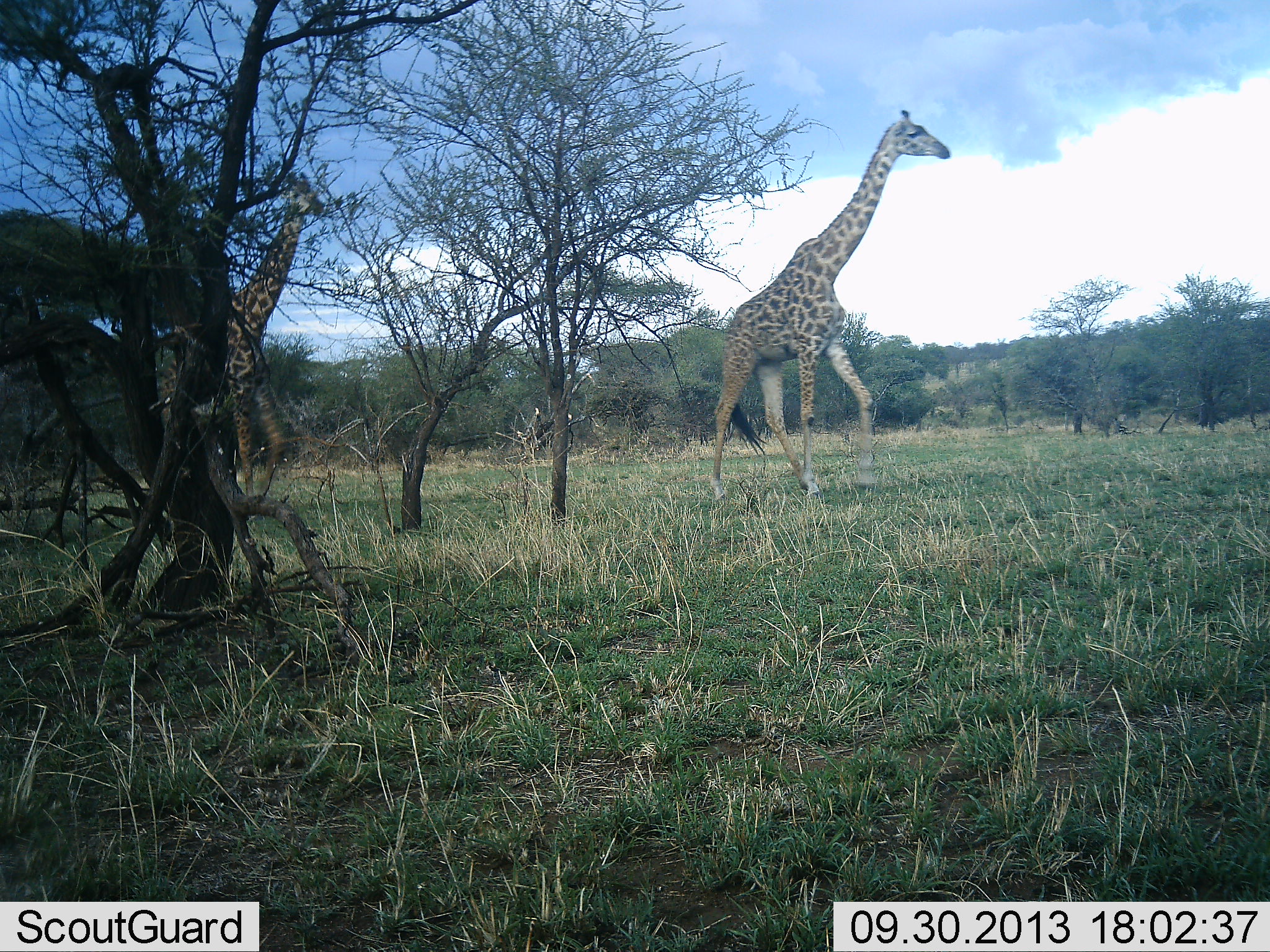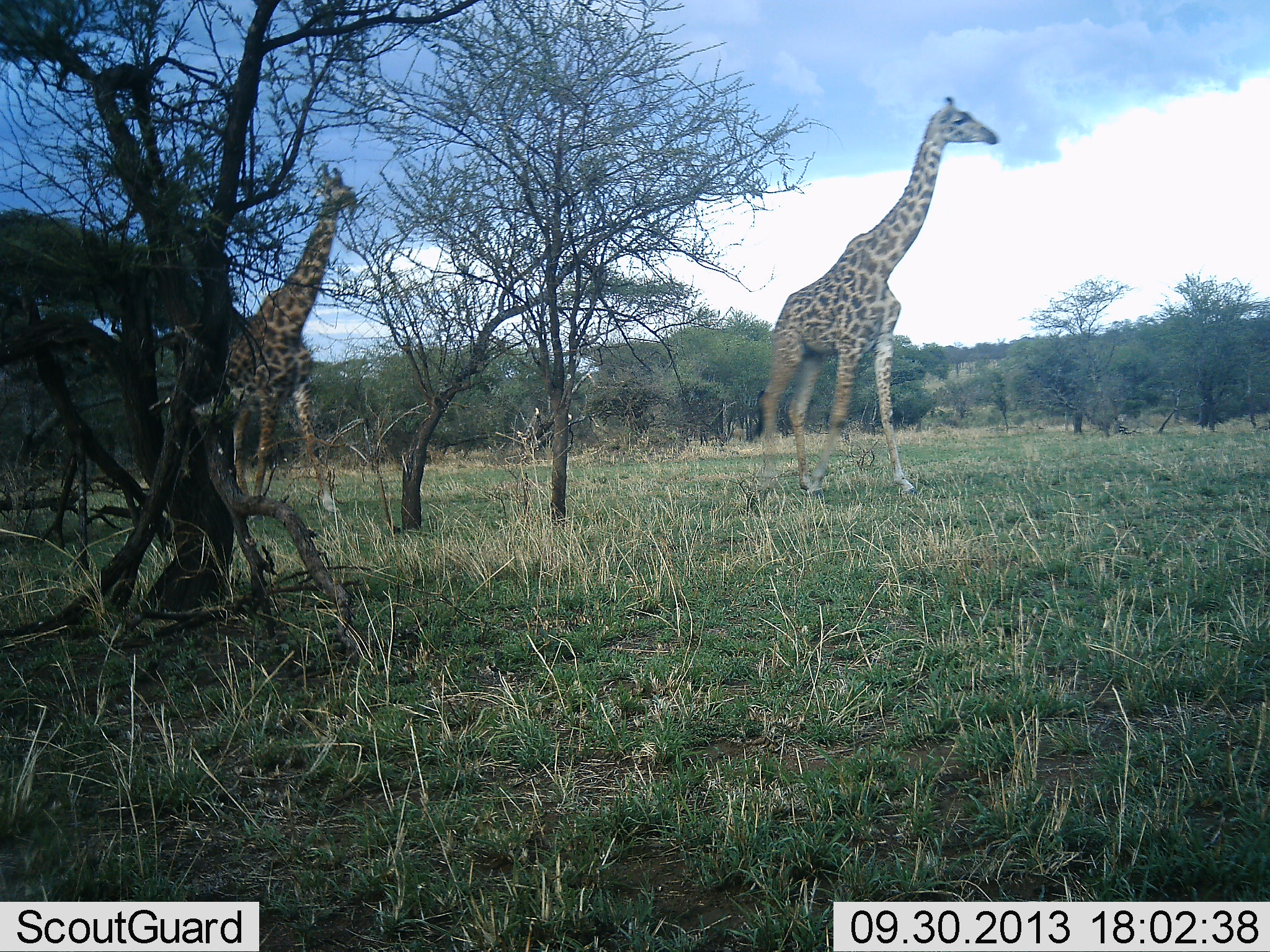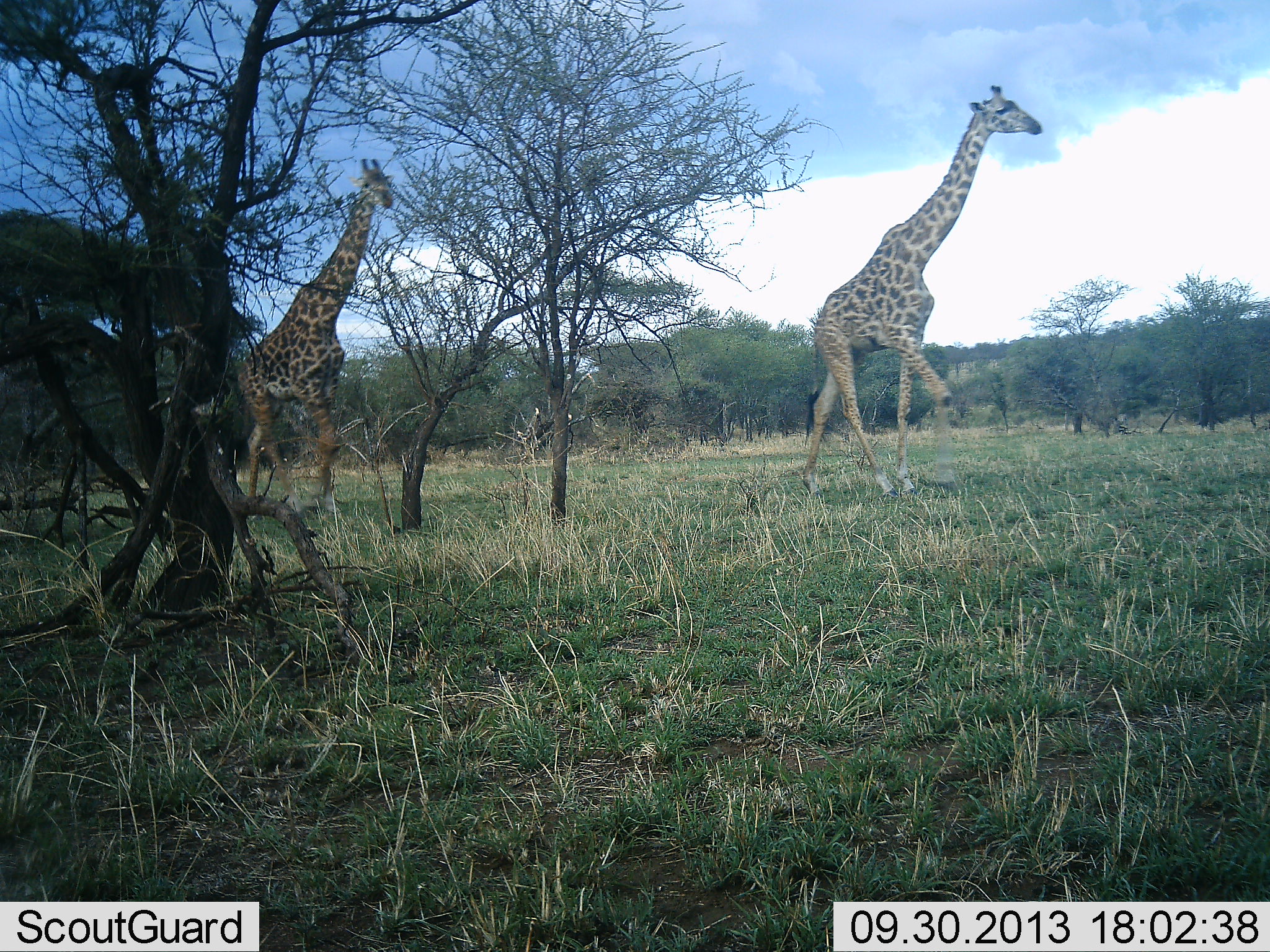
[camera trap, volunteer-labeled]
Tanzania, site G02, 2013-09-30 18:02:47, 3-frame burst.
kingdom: Animalia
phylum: Chordata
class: Mammalia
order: Artiodactyla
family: Giraffidae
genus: Giraffa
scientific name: Giraffa camelopardalis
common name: giraffe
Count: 2.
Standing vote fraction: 9%.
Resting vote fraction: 0%.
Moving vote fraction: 94%.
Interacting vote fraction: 0%.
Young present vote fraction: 0%.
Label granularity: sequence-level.